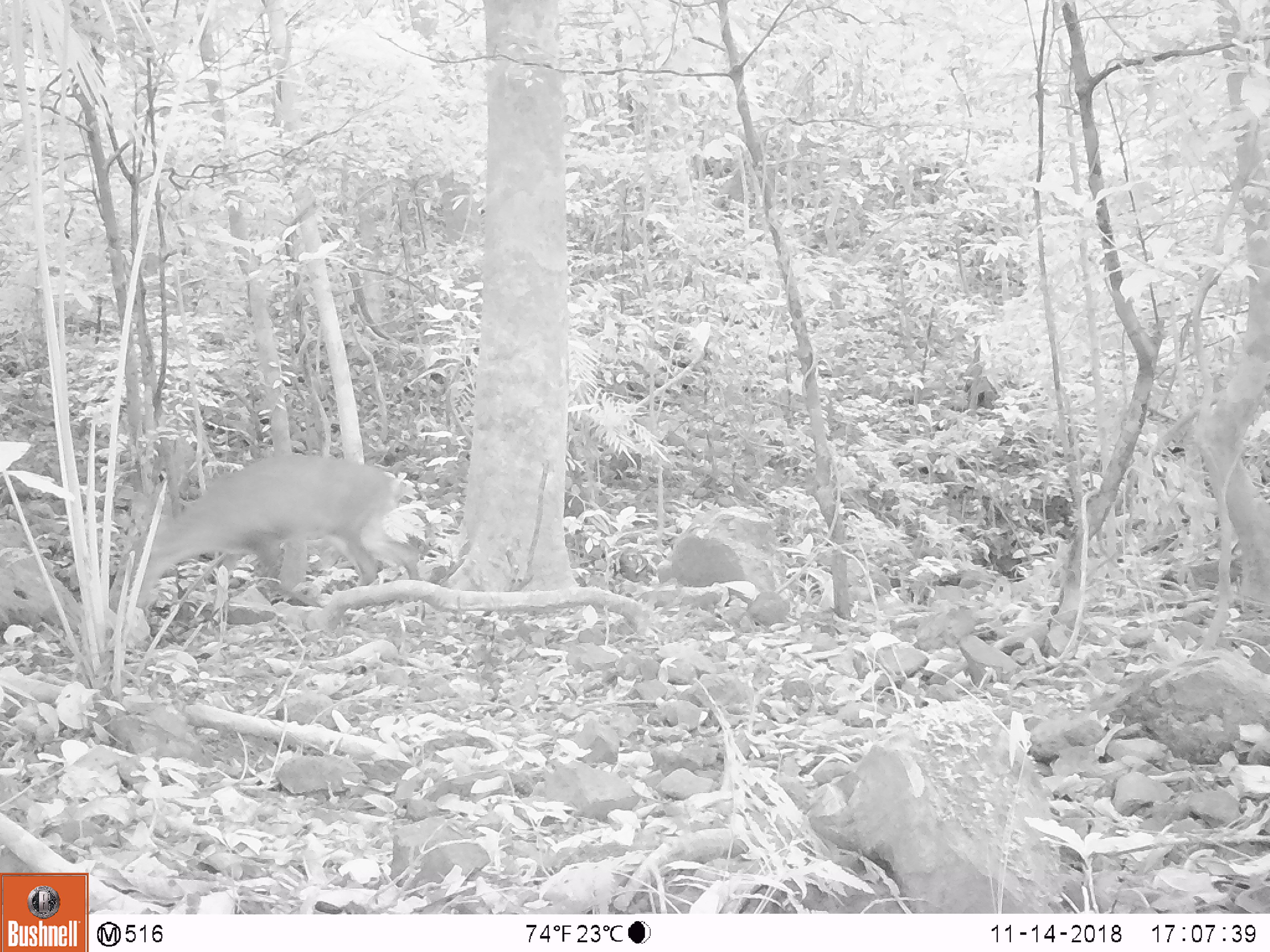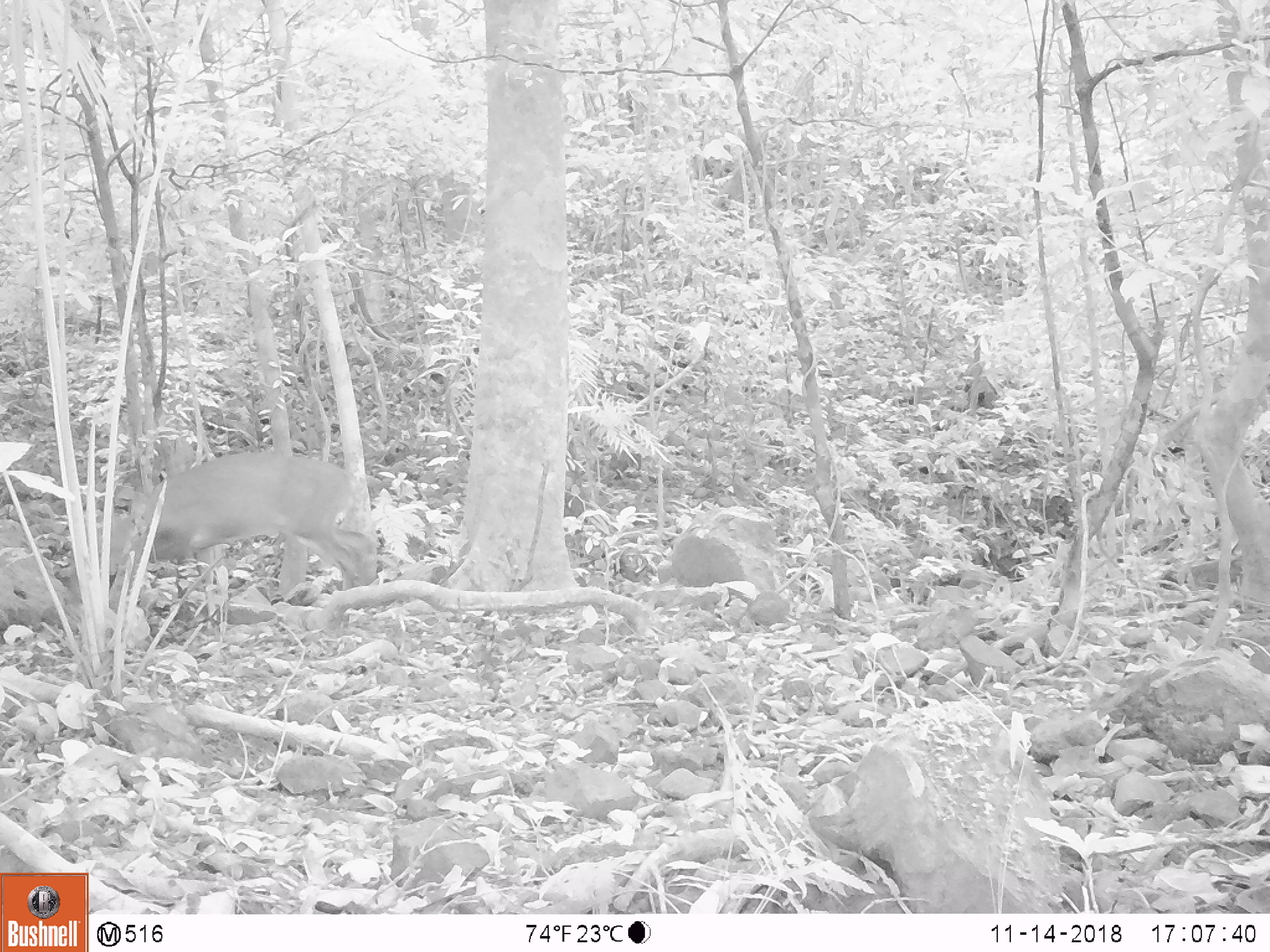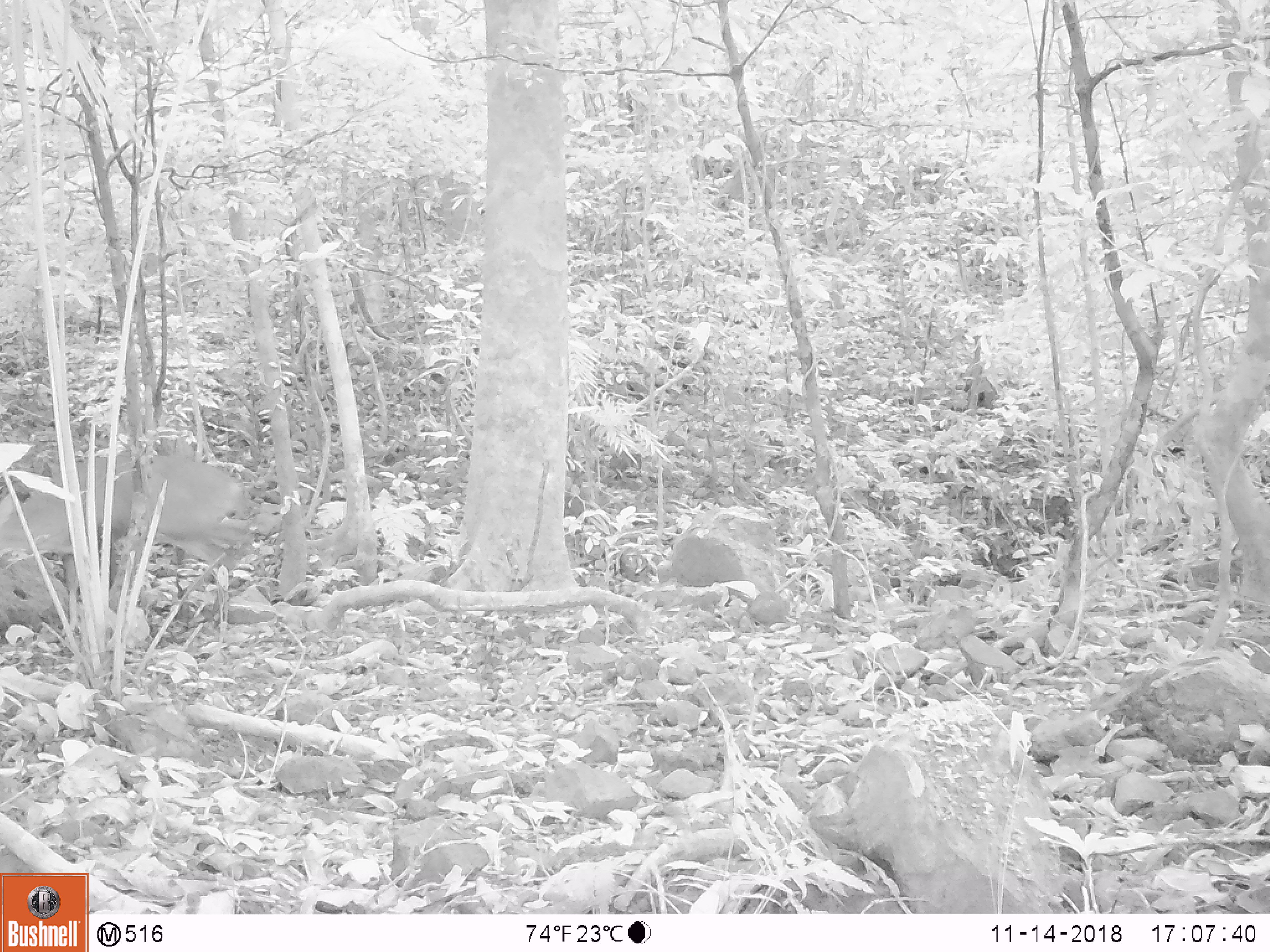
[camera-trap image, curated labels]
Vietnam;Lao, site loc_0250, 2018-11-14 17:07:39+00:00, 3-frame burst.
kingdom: Animalia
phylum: Chordata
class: Mammalia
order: Artiodactyla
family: Cervidae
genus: Muntiacus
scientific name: Muntiacus vuquangensis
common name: large-antlered muntjac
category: large antlered muntjac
Large antlered muntjac (large-antlered muntjac) (Muntiacus vuquangensis). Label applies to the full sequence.